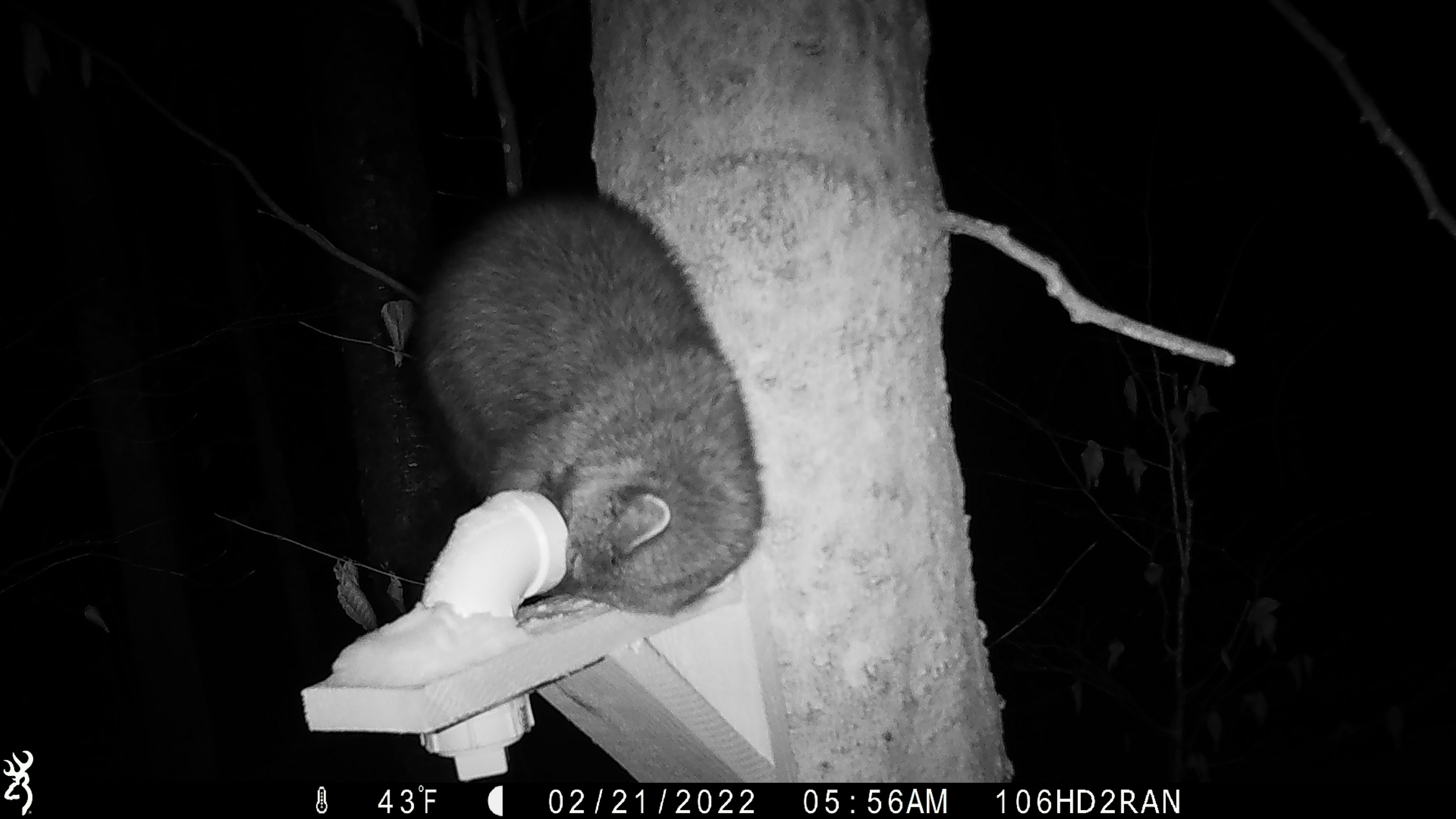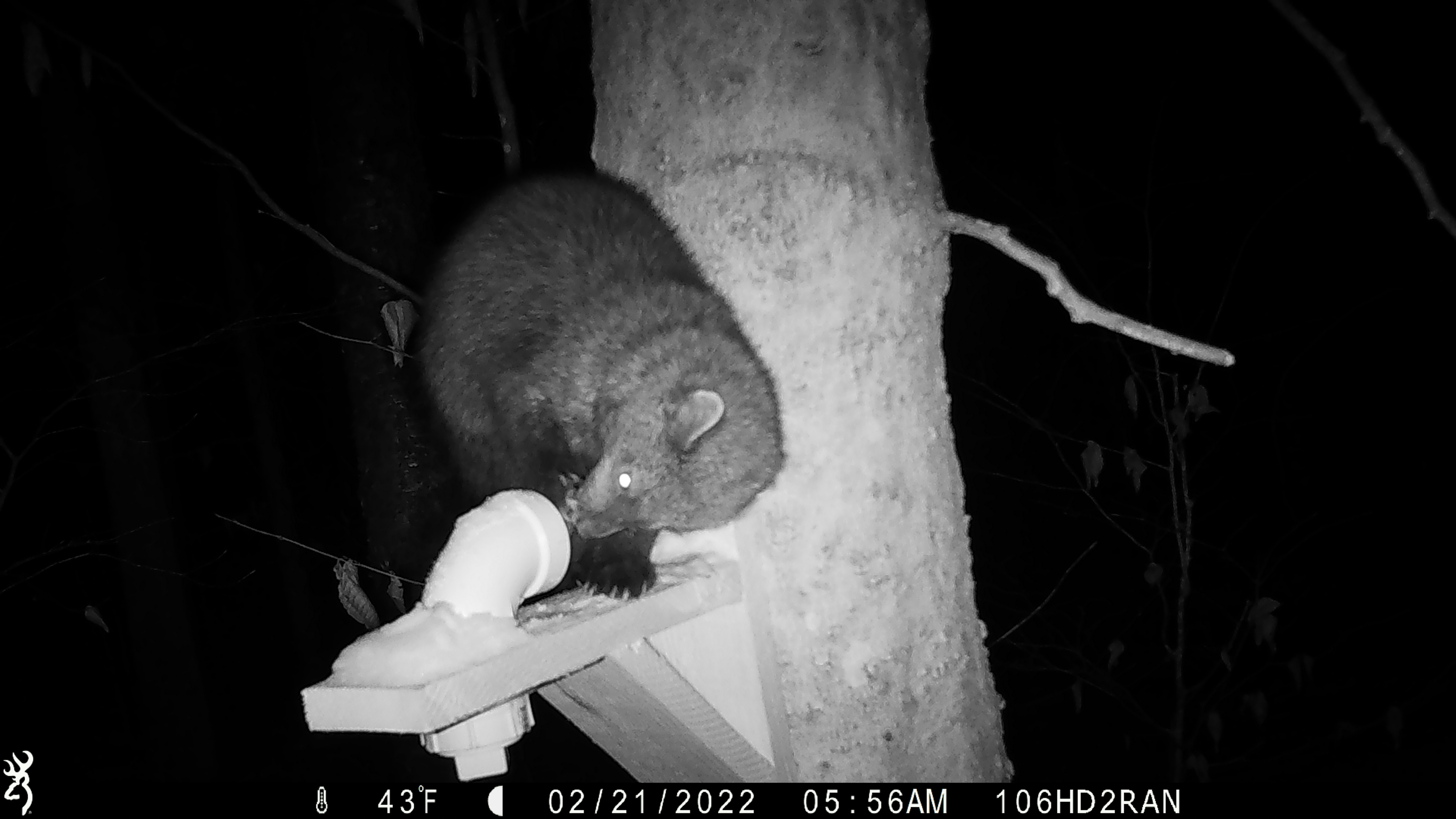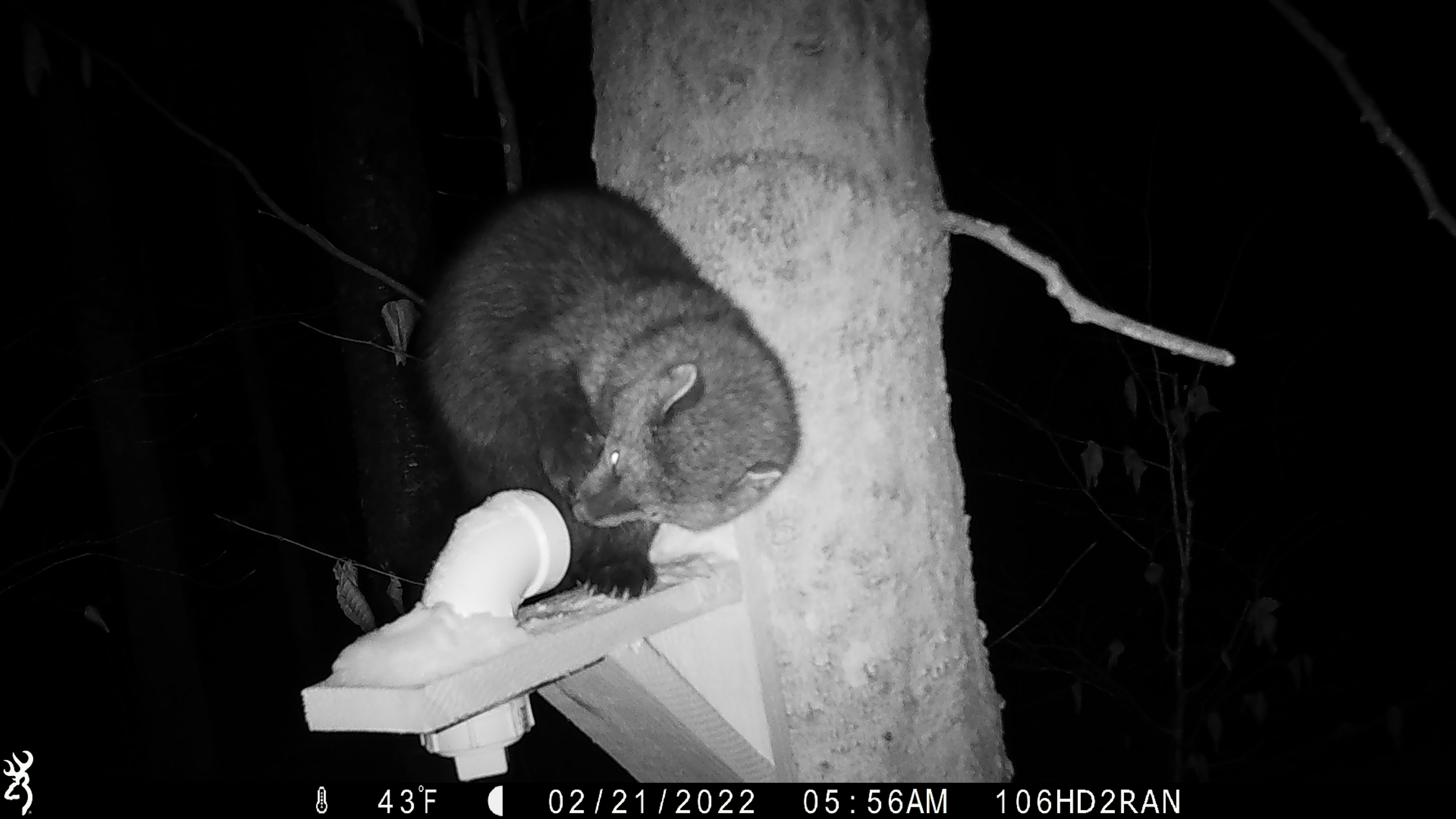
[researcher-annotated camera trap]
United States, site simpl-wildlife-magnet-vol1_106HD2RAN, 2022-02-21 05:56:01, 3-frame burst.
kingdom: Animalia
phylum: Chordata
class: Mammalia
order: Carnivora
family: Mustelidae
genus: Pekania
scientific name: Pekania pennanti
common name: fisher